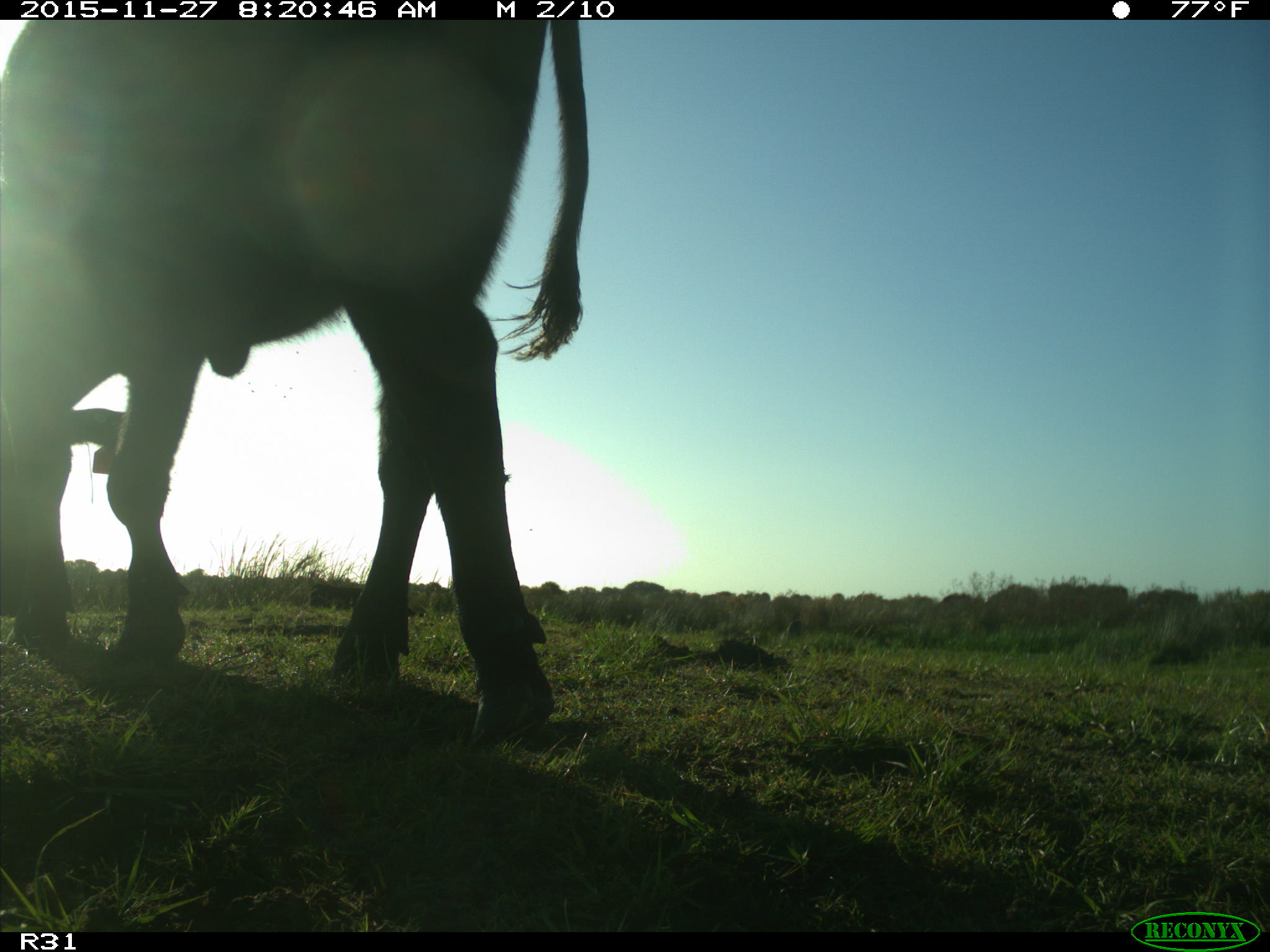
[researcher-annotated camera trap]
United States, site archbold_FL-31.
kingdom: Animalia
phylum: Chordata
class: Mammalia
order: Artiodactyla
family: Bovidae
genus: Bos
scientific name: Bos taurus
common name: domestic cow